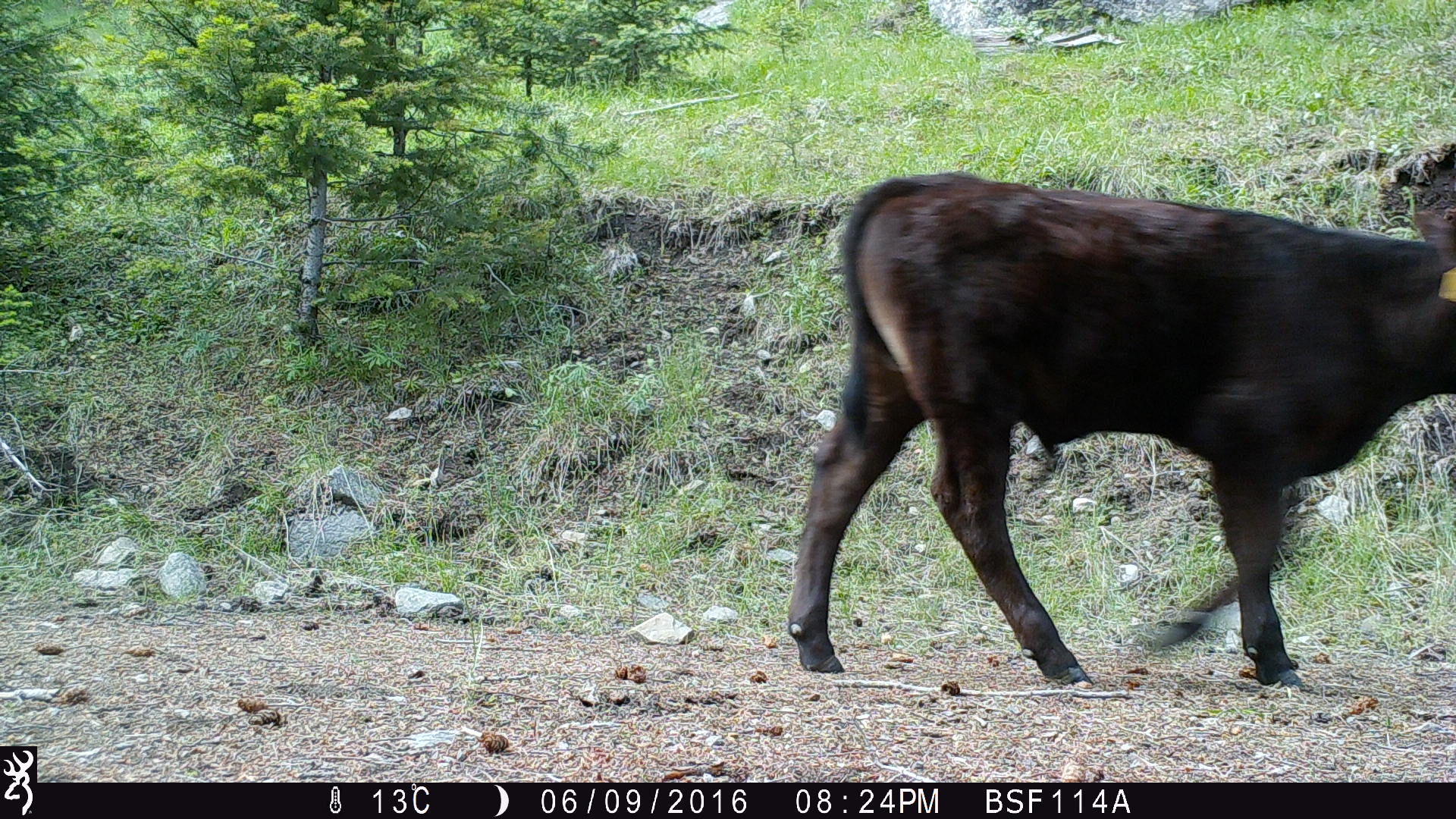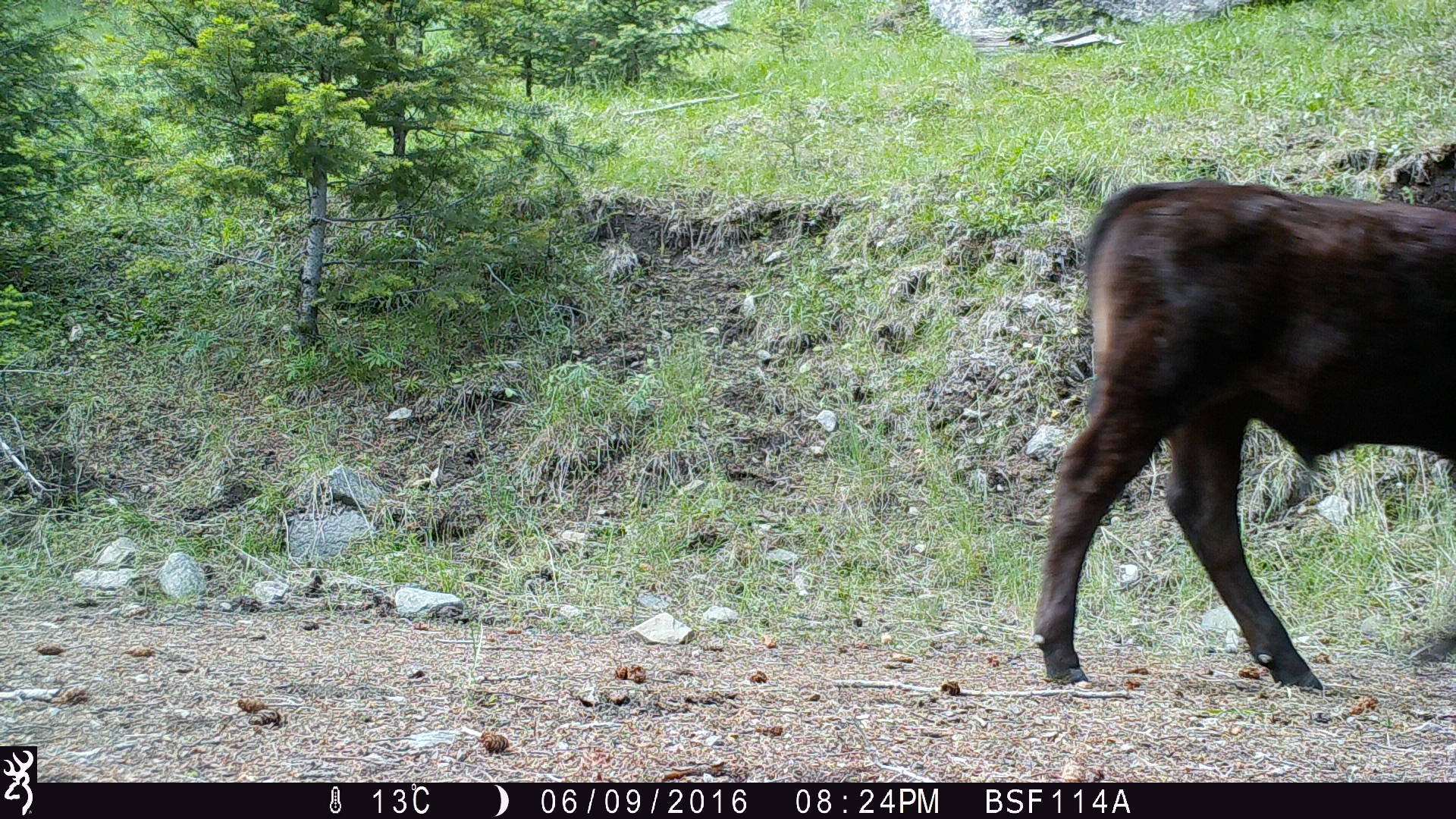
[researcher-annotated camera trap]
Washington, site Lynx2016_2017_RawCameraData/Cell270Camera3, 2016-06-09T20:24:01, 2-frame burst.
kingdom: Animalia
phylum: Chordata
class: Mammalia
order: Artiodactyla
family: Bovidae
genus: Bos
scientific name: Bos taurus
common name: domestic cattle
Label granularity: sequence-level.